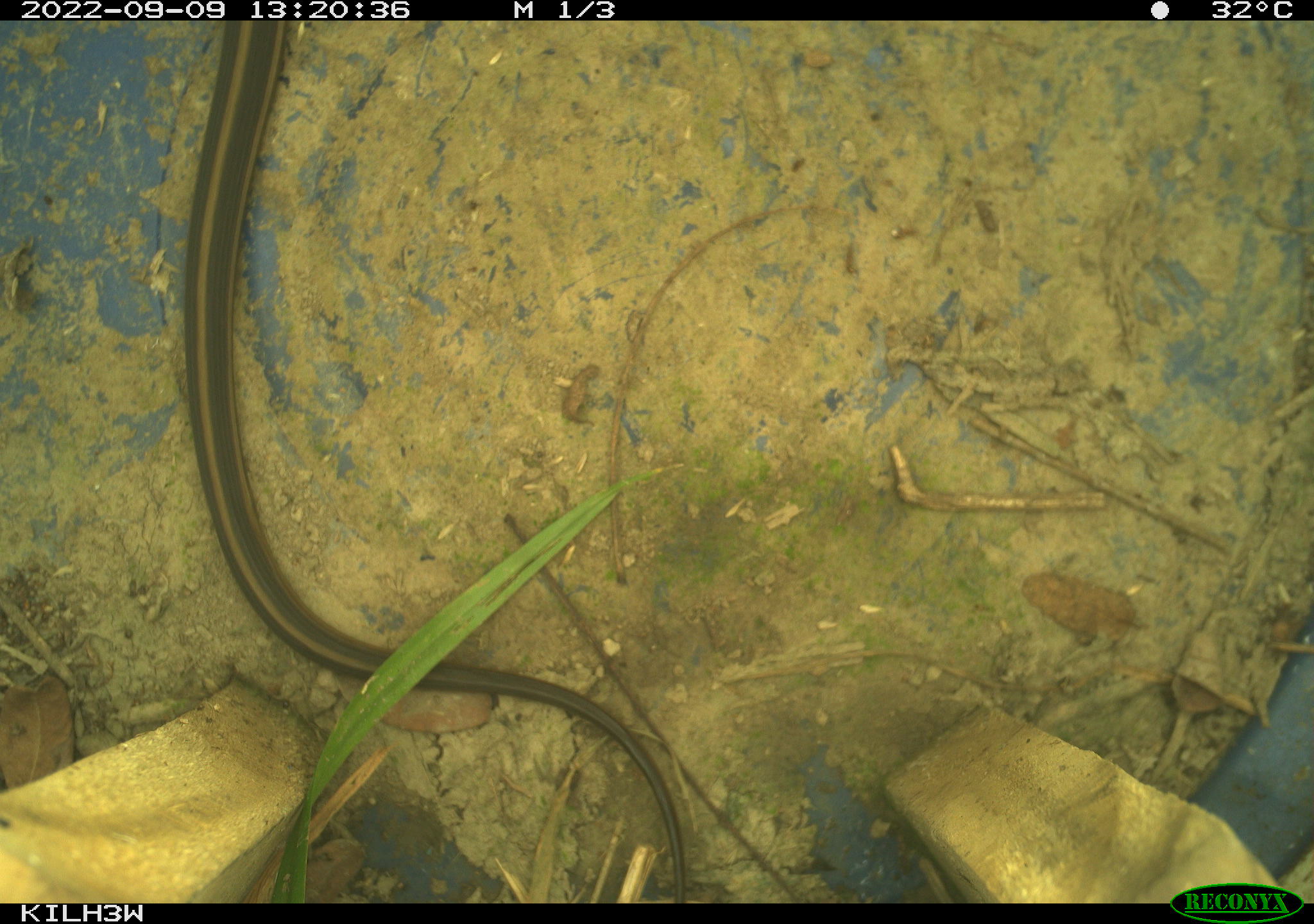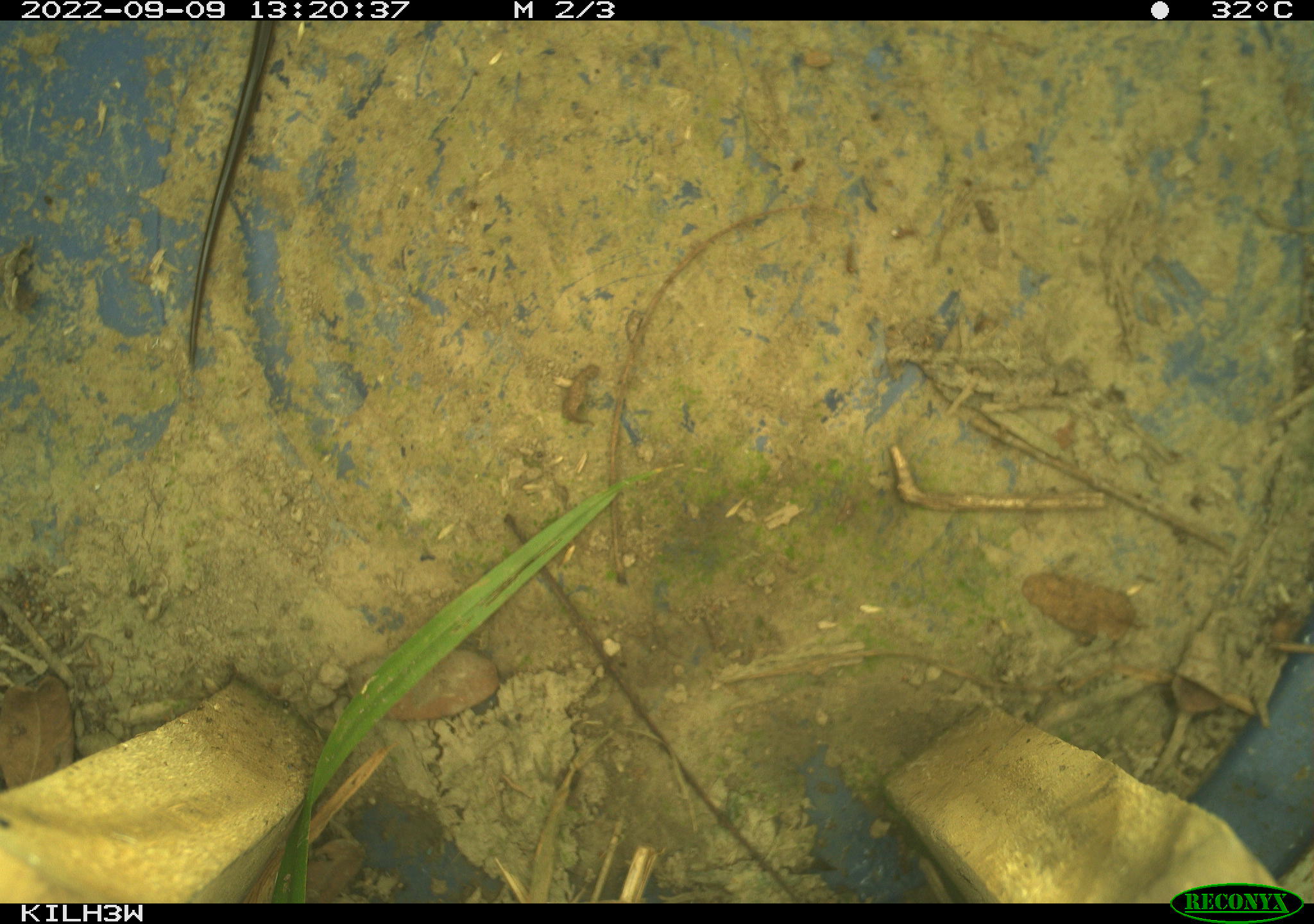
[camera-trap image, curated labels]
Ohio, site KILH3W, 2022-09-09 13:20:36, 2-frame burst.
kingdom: Animalia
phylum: Chordata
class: Reptilia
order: Squamata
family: Colubridae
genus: Thamnophis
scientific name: Thamnophis sirtalis sirtalis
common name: eastern gartersnake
Eastern gartersnake (Thamnophis sirtalis sirtalis).